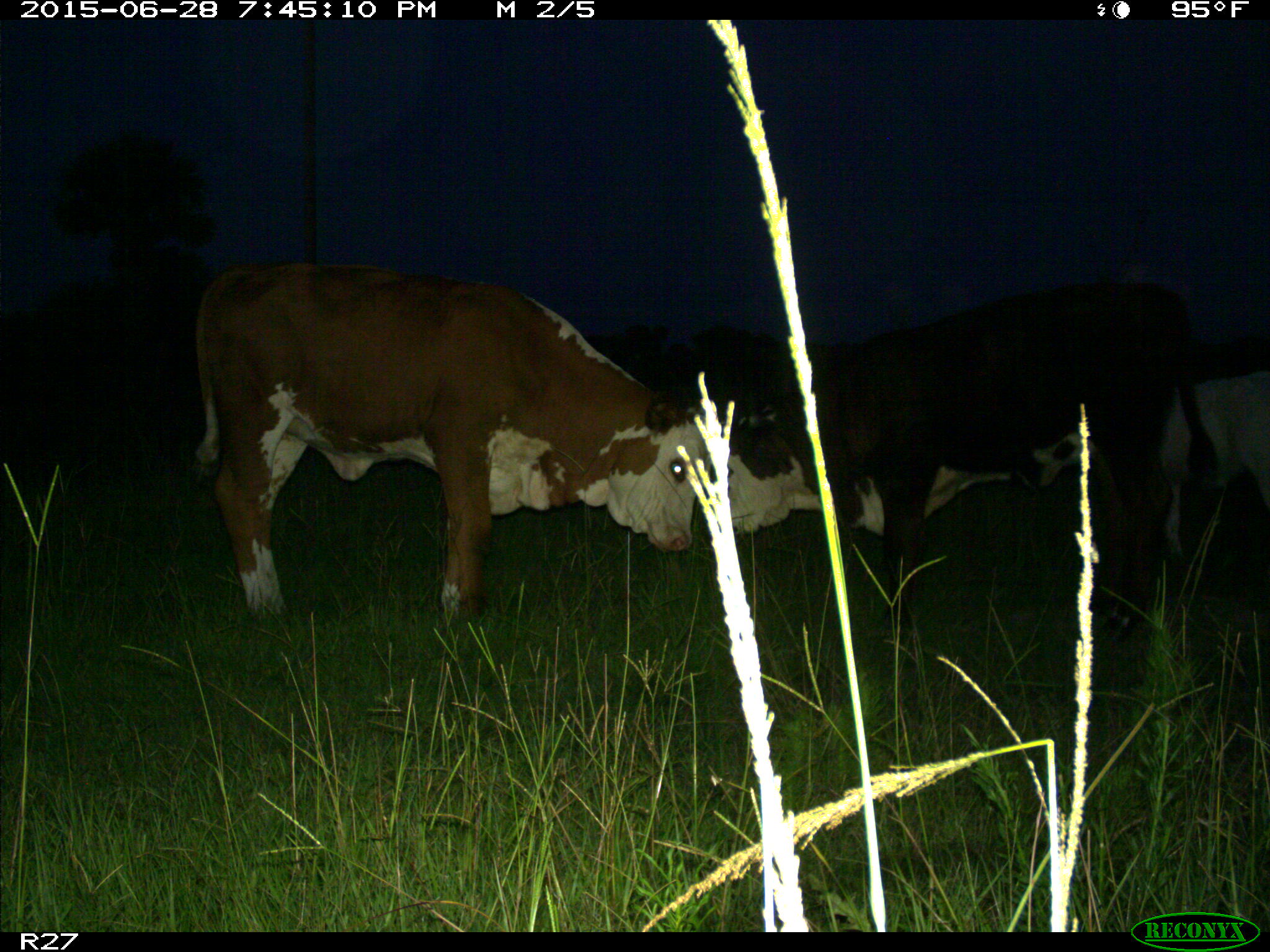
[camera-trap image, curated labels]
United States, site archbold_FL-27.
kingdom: Animalia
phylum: Chordata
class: Mammalia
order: Artiodactyla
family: Bovidae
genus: Bos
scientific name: Bos taurus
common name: domestic cow